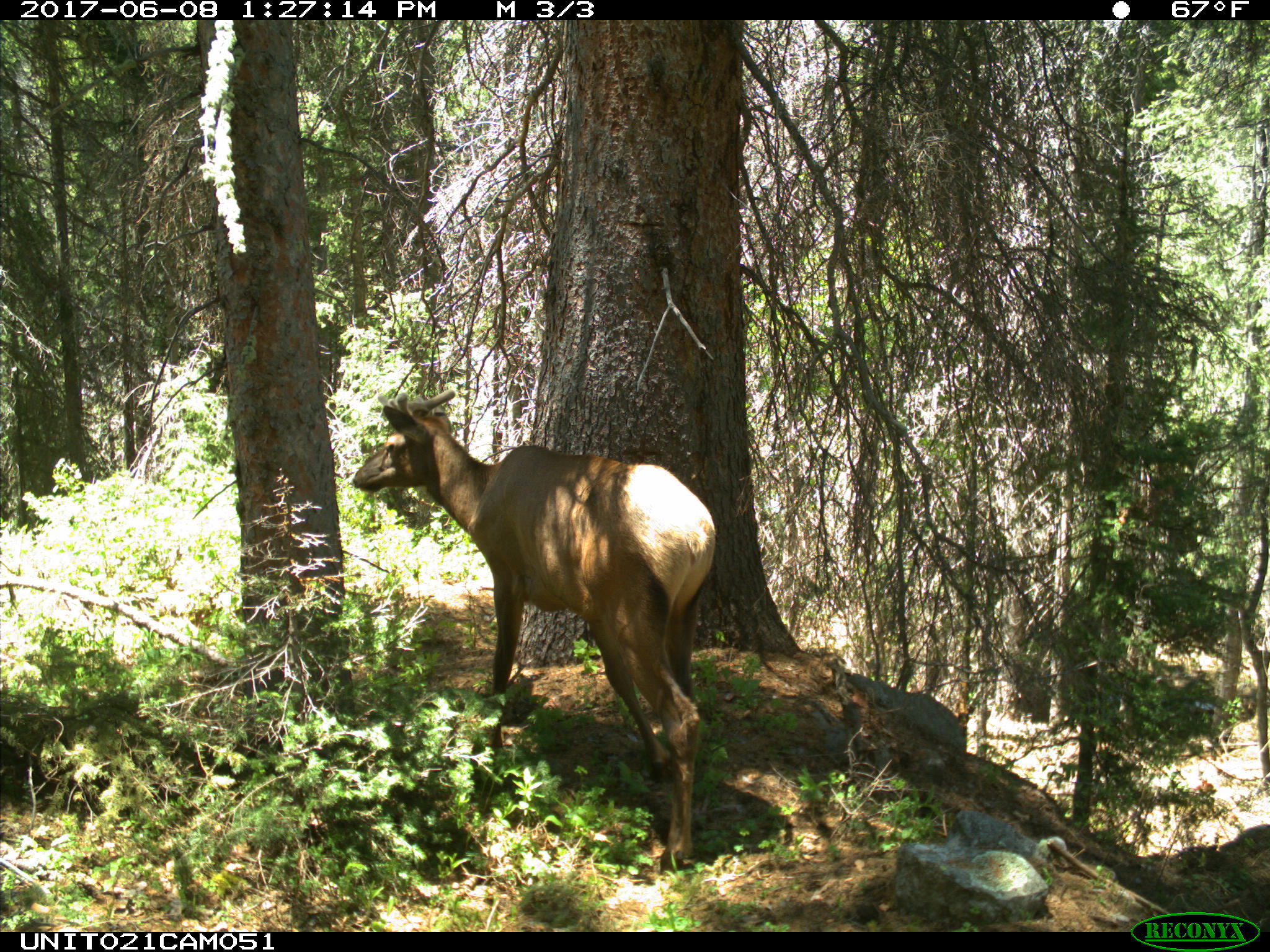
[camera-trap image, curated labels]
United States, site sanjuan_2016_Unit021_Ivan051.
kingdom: Animalia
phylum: Chordata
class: Mammalia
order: Artiodactyla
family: Cervidae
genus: Cervus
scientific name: Cervus elaphus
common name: red deer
Cervus elaphus (red deer).